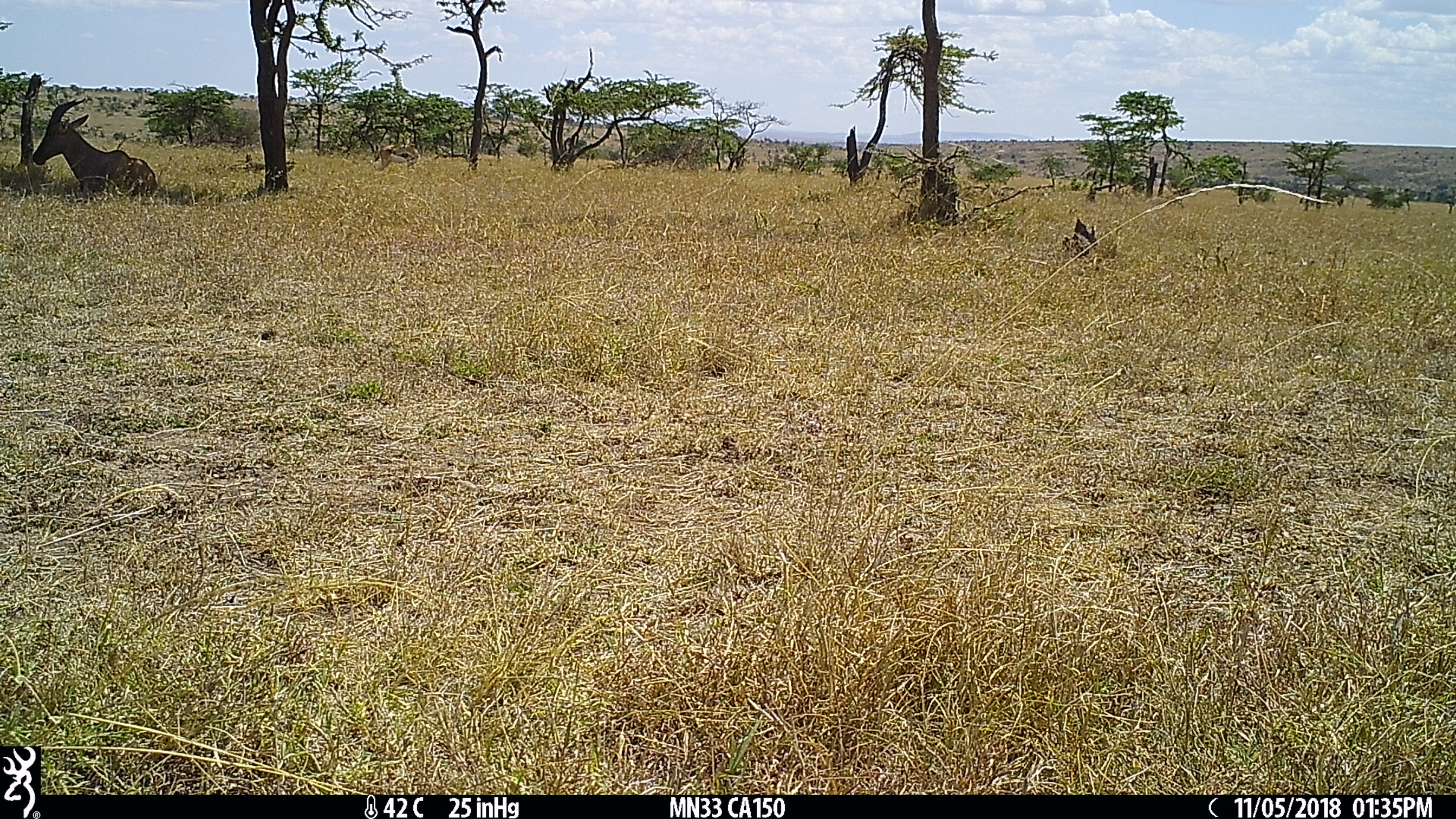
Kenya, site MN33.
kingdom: Animalia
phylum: Chordata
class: Mammalia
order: Artiodactyla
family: Bovidae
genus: Damaliscus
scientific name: Damaliscus lunatus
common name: topi